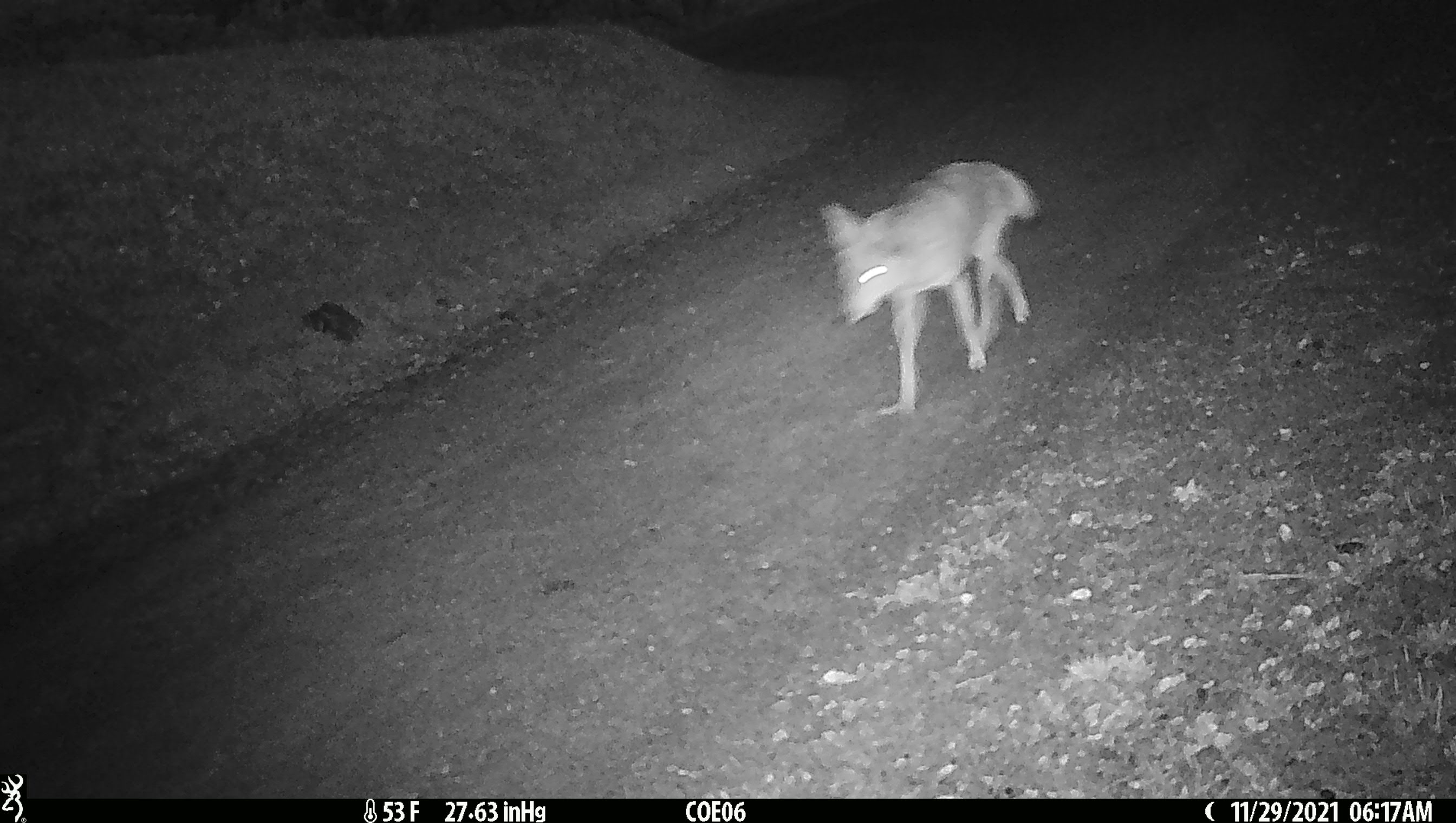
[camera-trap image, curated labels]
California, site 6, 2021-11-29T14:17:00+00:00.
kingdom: Animalia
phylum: Chordata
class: Mammalia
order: Carnivora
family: Canidae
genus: Canis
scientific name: Canis latrans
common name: coyote